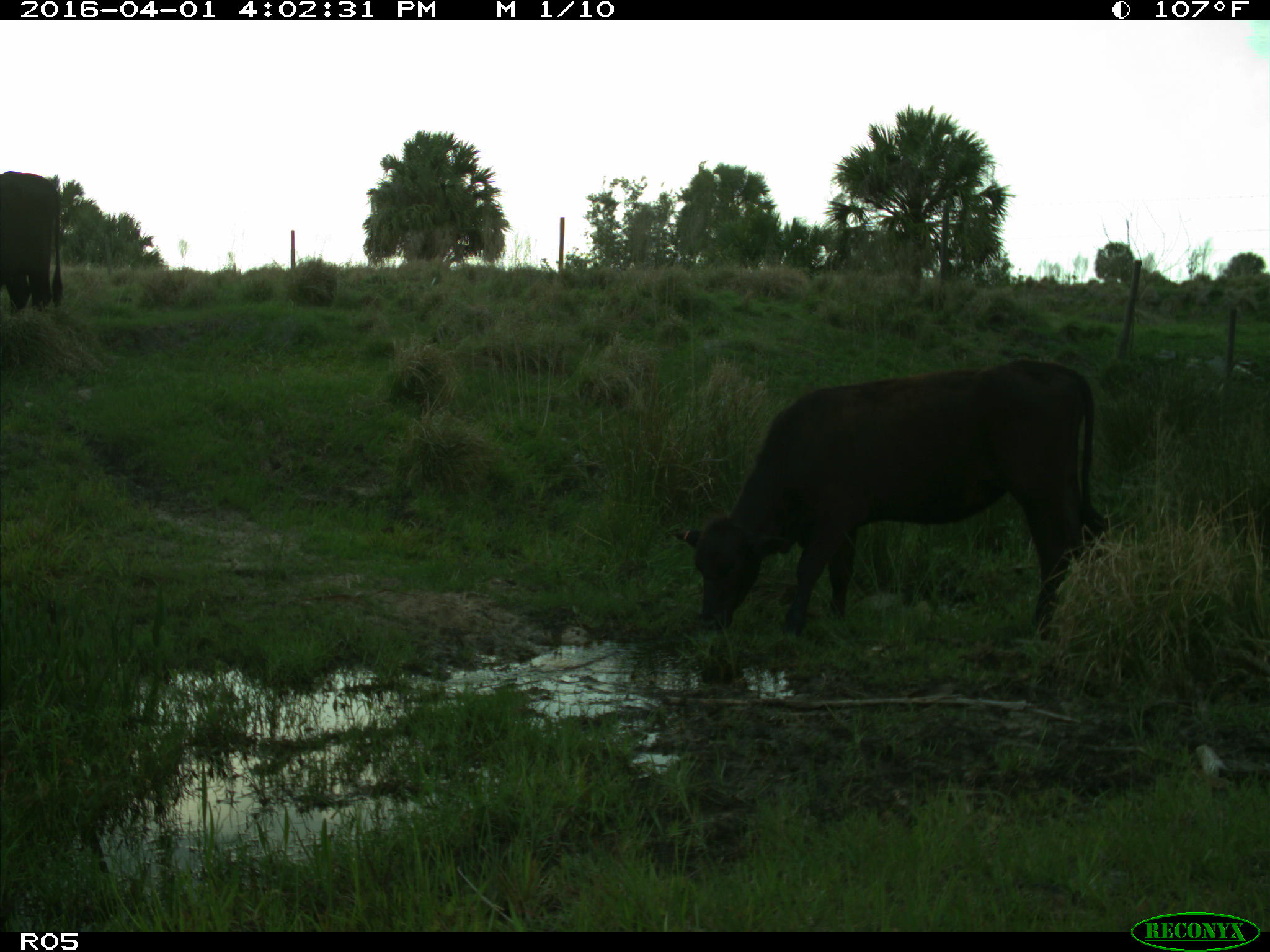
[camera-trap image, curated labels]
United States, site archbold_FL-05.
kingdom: Animalia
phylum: Chordata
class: Mammalia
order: Artiodactyla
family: Bovidae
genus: Bos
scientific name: Bos taurus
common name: domestic cow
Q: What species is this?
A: Bos taurus (domestic cow).